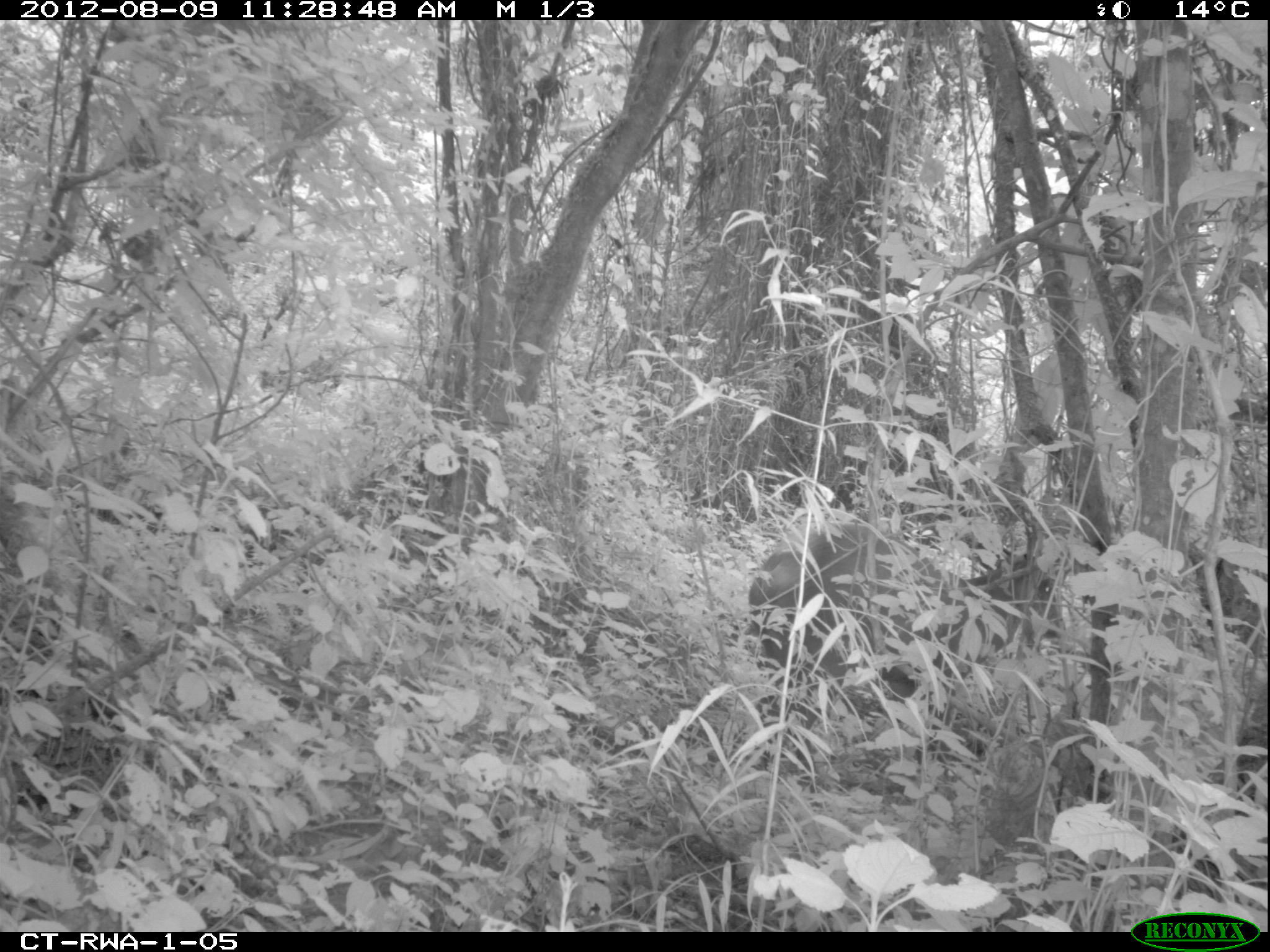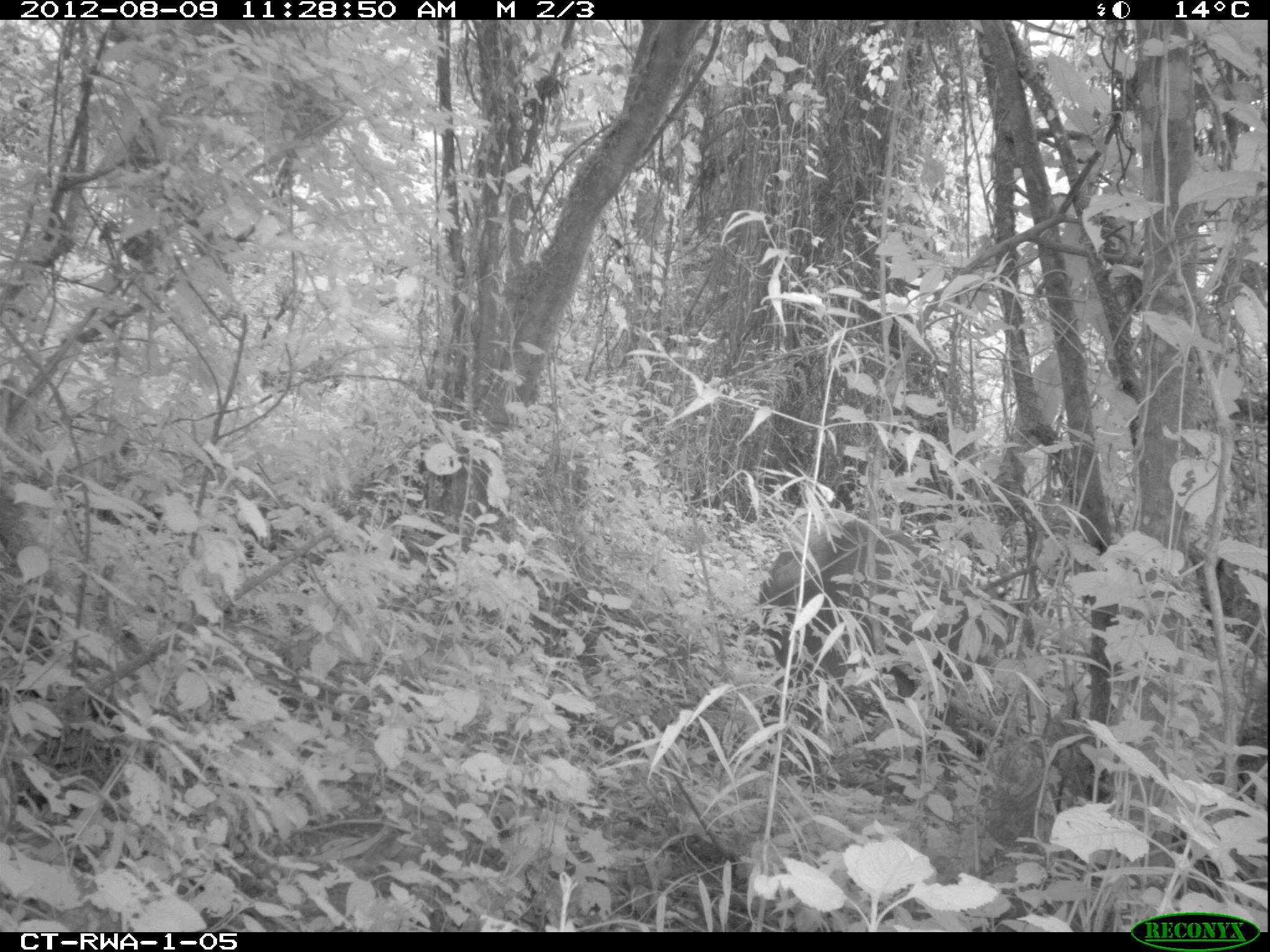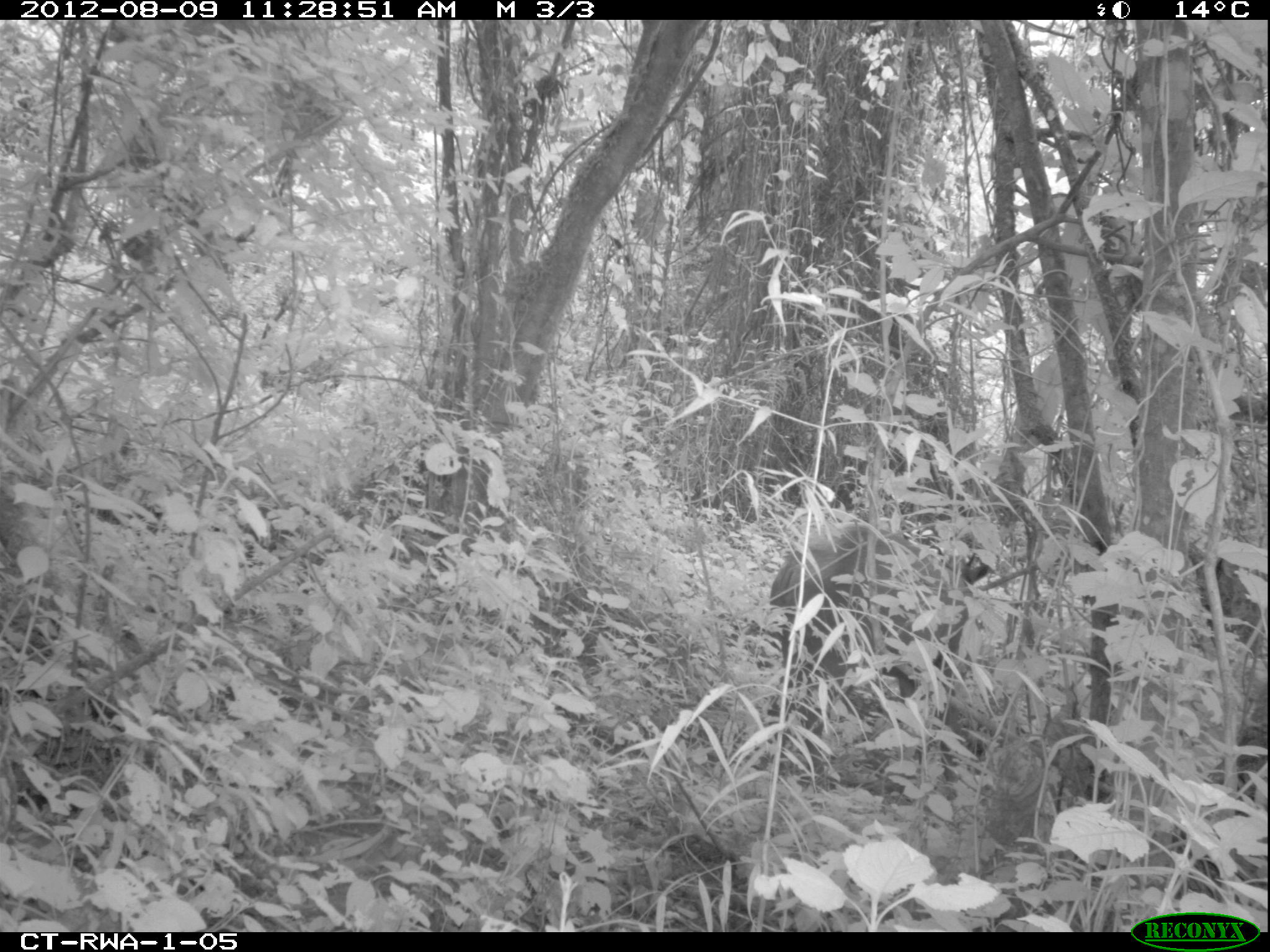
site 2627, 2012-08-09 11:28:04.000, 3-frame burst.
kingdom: Animalia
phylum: Chordata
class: Mammalia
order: Artiodactyla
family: Bovidae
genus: Cephalophus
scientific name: Cephalophus nigrifrons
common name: black-fronted duiker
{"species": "Cephalophus nigrifrons (black-fronted duiker)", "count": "1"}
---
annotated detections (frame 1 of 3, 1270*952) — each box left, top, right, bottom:
cephalophus nigrifrons: 749, 527, 915, 704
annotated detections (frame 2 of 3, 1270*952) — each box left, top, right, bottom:
cephalophus nigrifrons: 759, 517, 1032, 788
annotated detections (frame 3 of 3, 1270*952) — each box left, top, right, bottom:
cephalophus nigrifrons: 769, 526, 893, 701